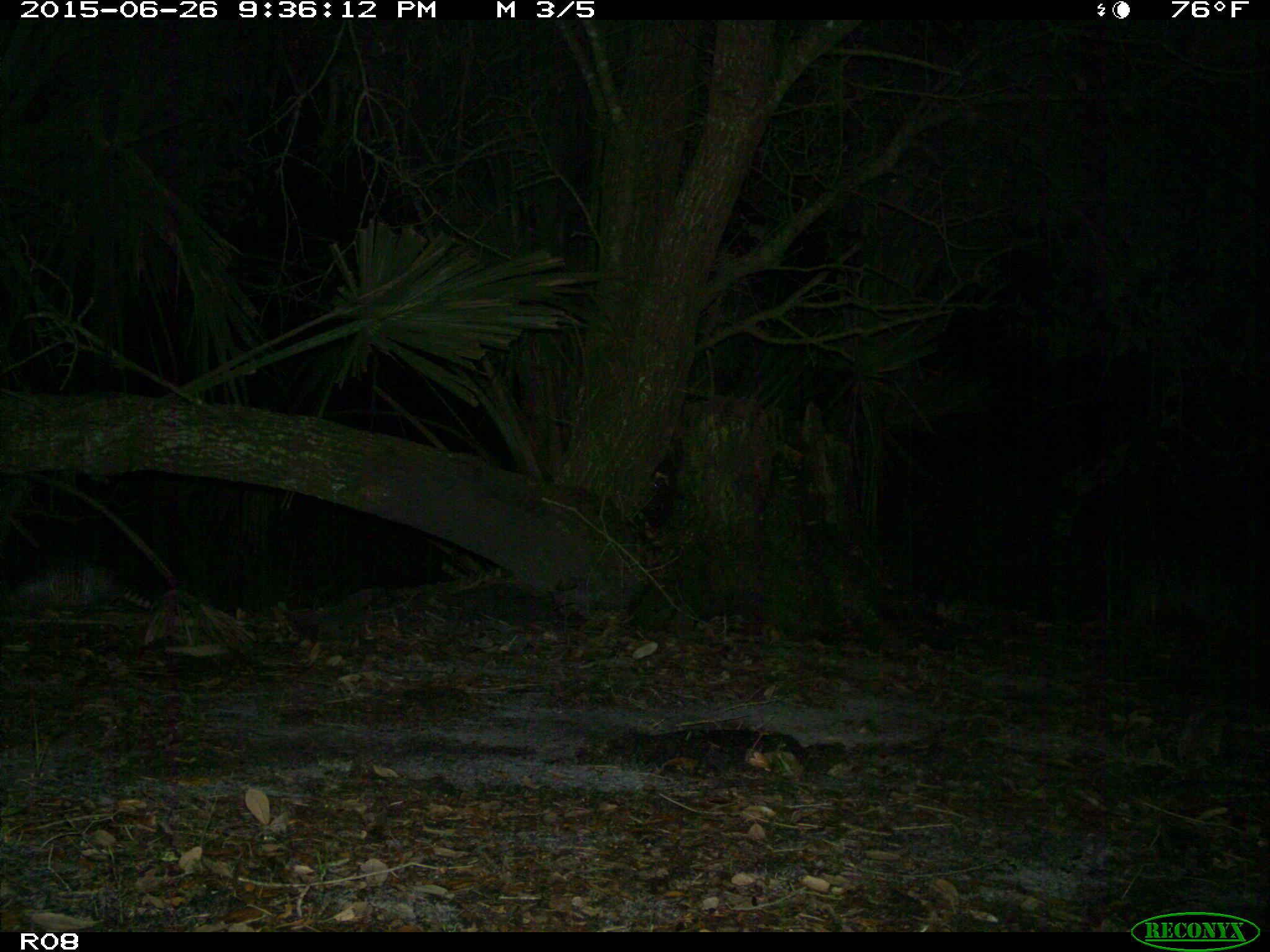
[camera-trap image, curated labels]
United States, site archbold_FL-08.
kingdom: Animalia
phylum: Chordata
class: Mammalia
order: Cingulata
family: Dasypodidae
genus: Dasypus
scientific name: Dasypus novemcinctus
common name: nine-banded armadillo